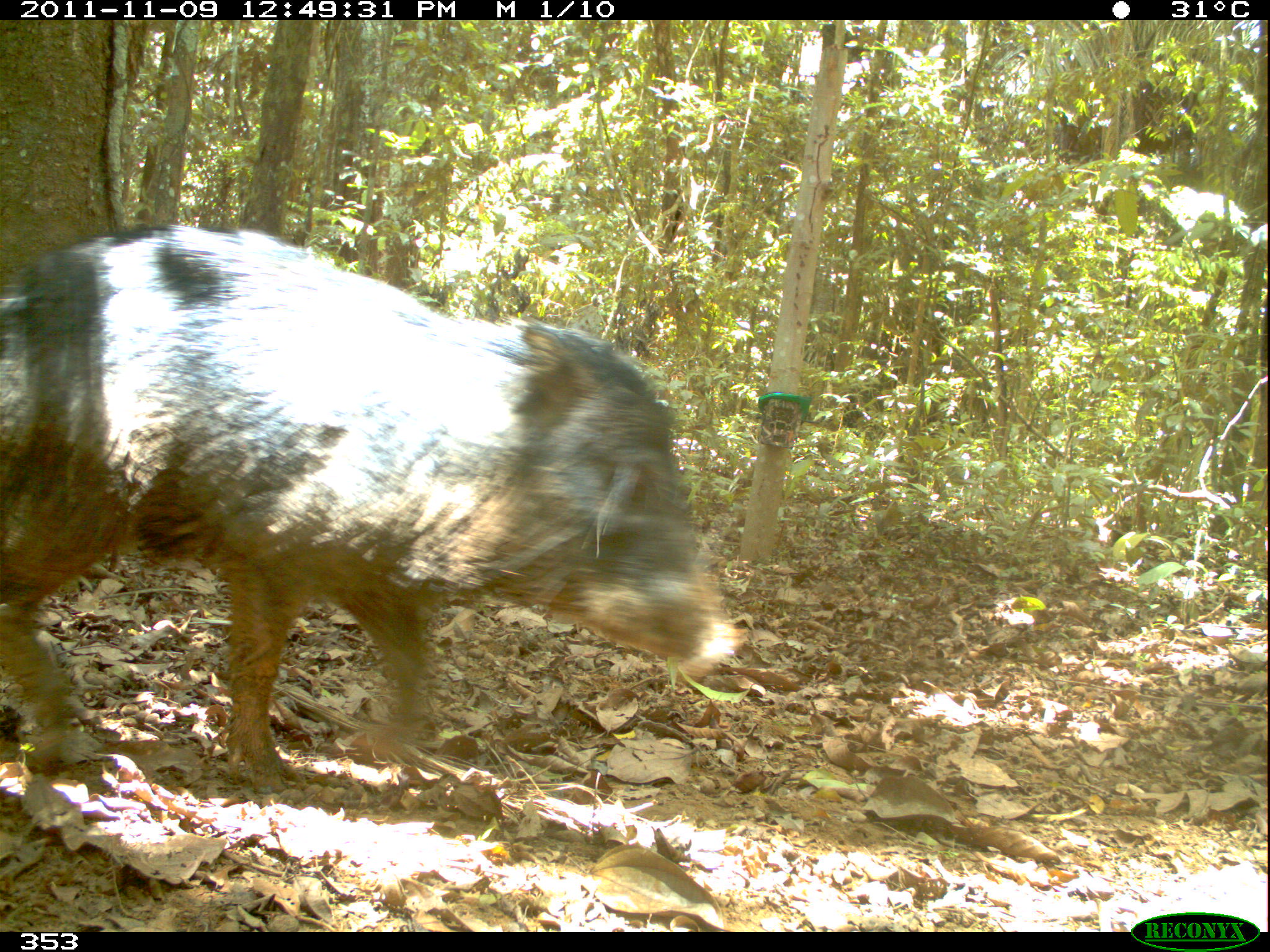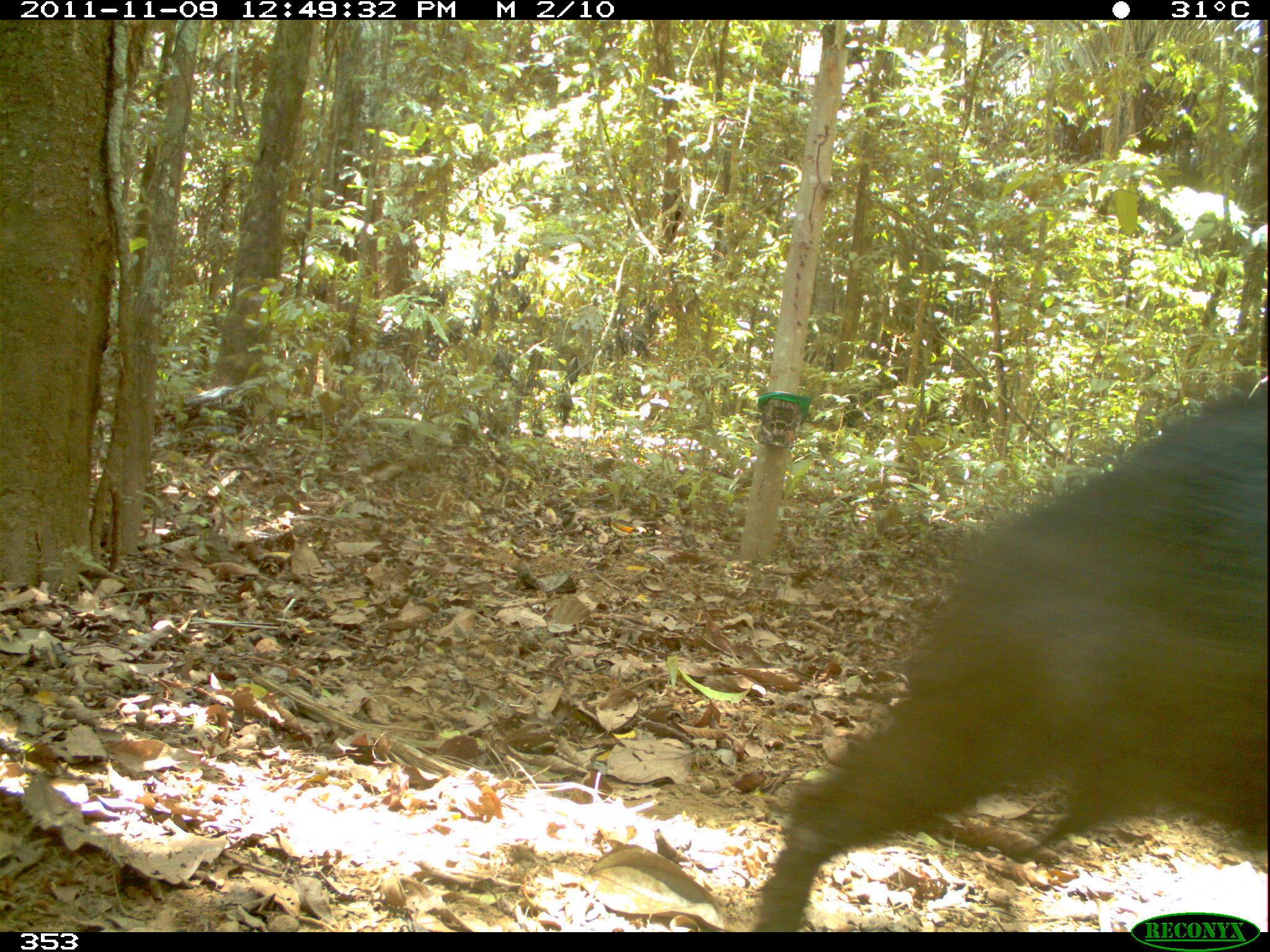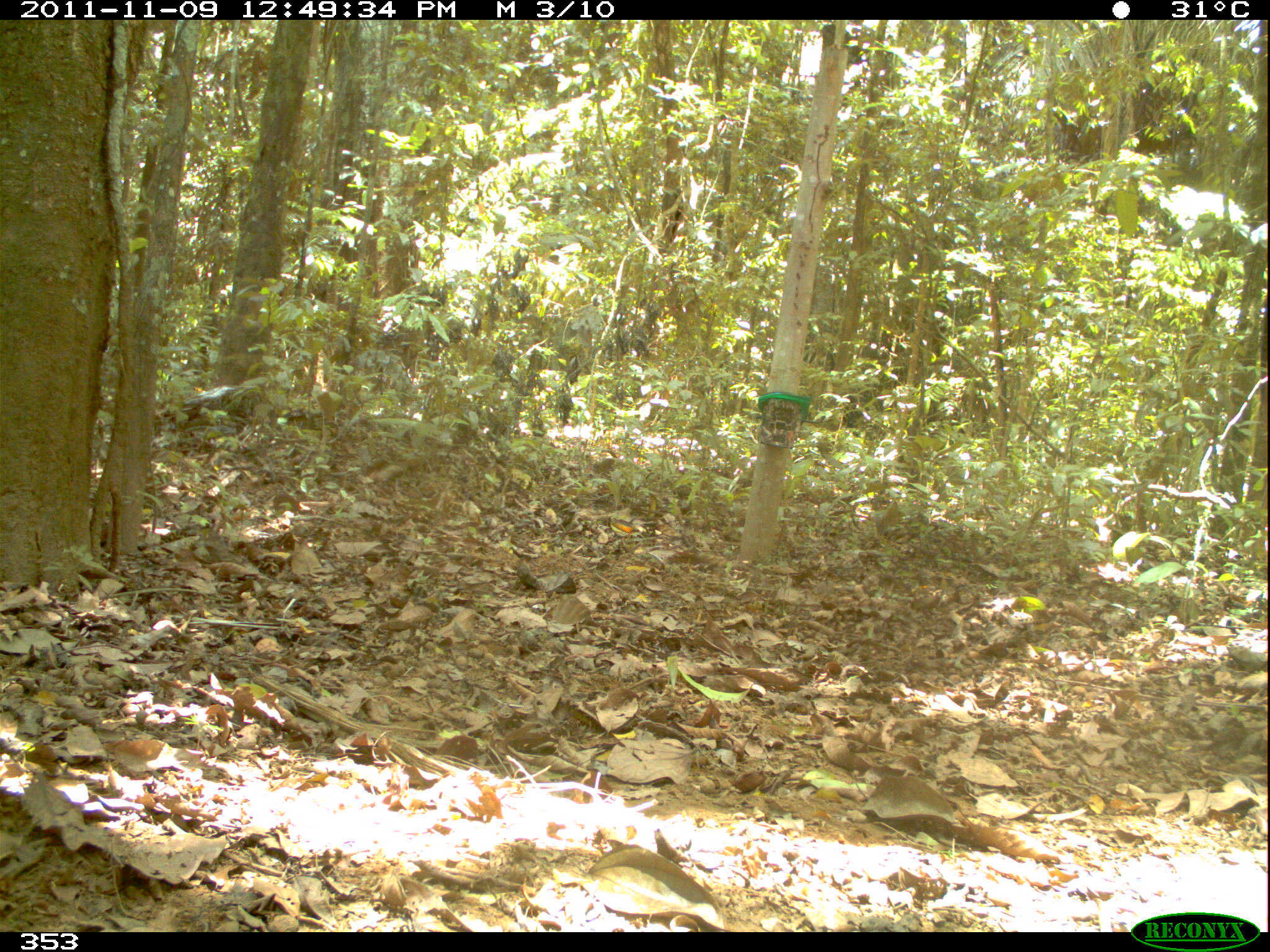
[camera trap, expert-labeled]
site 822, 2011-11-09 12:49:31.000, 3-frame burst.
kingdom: Animalia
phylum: Chordata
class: Mammalia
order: Artiodactyla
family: Tayassuidae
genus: Tayassu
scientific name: Tayassu pecari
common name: white-lipped peccary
Tayassu pecari (white-lipped peccary).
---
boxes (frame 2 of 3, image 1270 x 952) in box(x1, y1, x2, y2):
tayassu pecari: box(752, 390, 1270, 932)